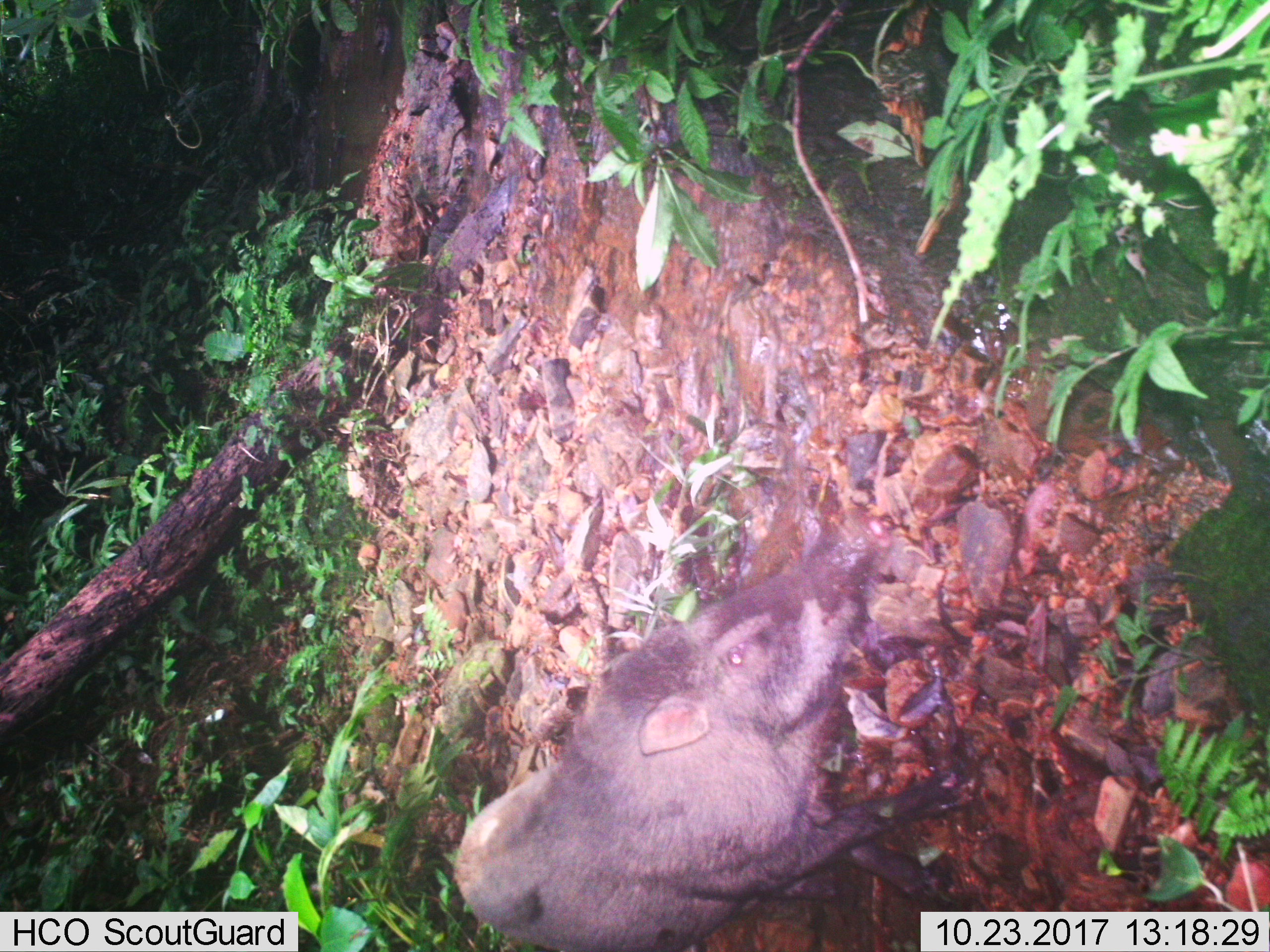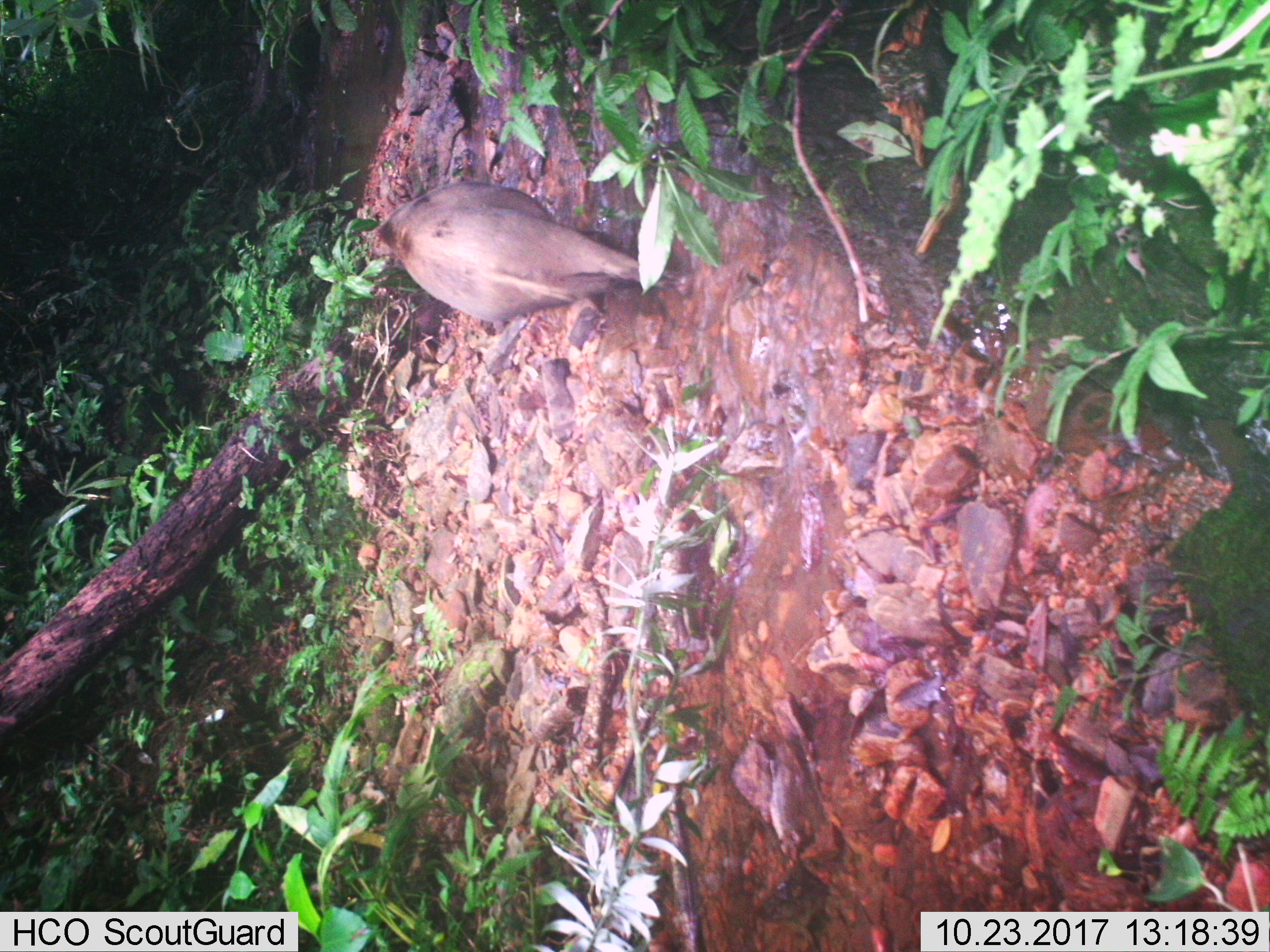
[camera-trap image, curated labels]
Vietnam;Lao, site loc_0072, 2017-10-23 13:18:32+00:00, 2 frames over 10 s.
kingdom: Animalia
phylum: Chordata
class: Mammalia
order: Artiodactyla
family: Suidae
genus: Sus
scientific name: Sus scrofa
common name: eurasian wild pig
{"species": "eurasian wild pig (Sus scrofa)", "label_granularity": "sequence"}